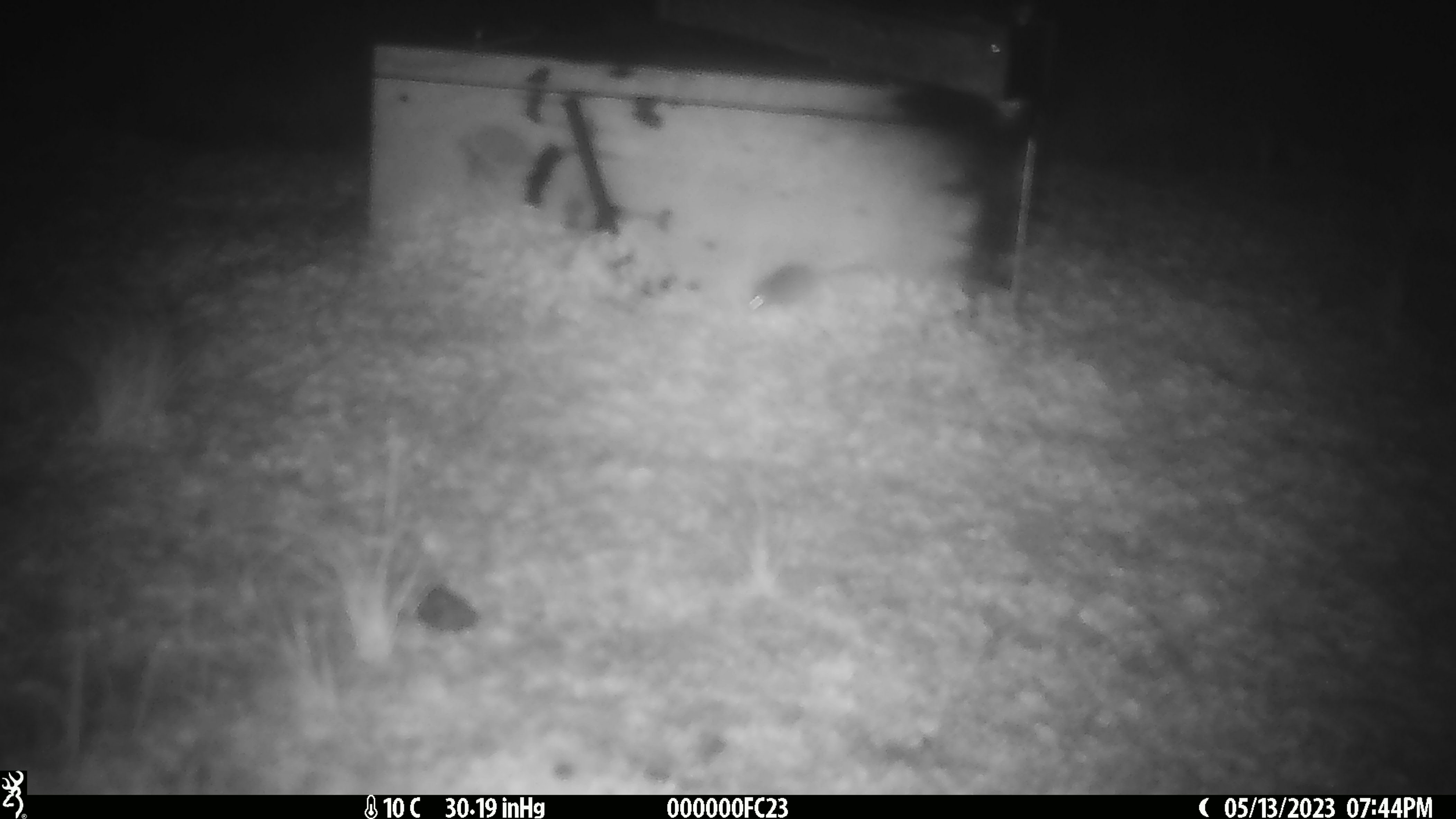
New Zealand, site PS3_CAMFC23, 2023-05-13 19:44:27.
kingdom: Animalia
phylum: Chordata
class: Mammalia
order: Rodentia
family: Muridae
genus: Mus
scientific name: Mus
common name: mouse